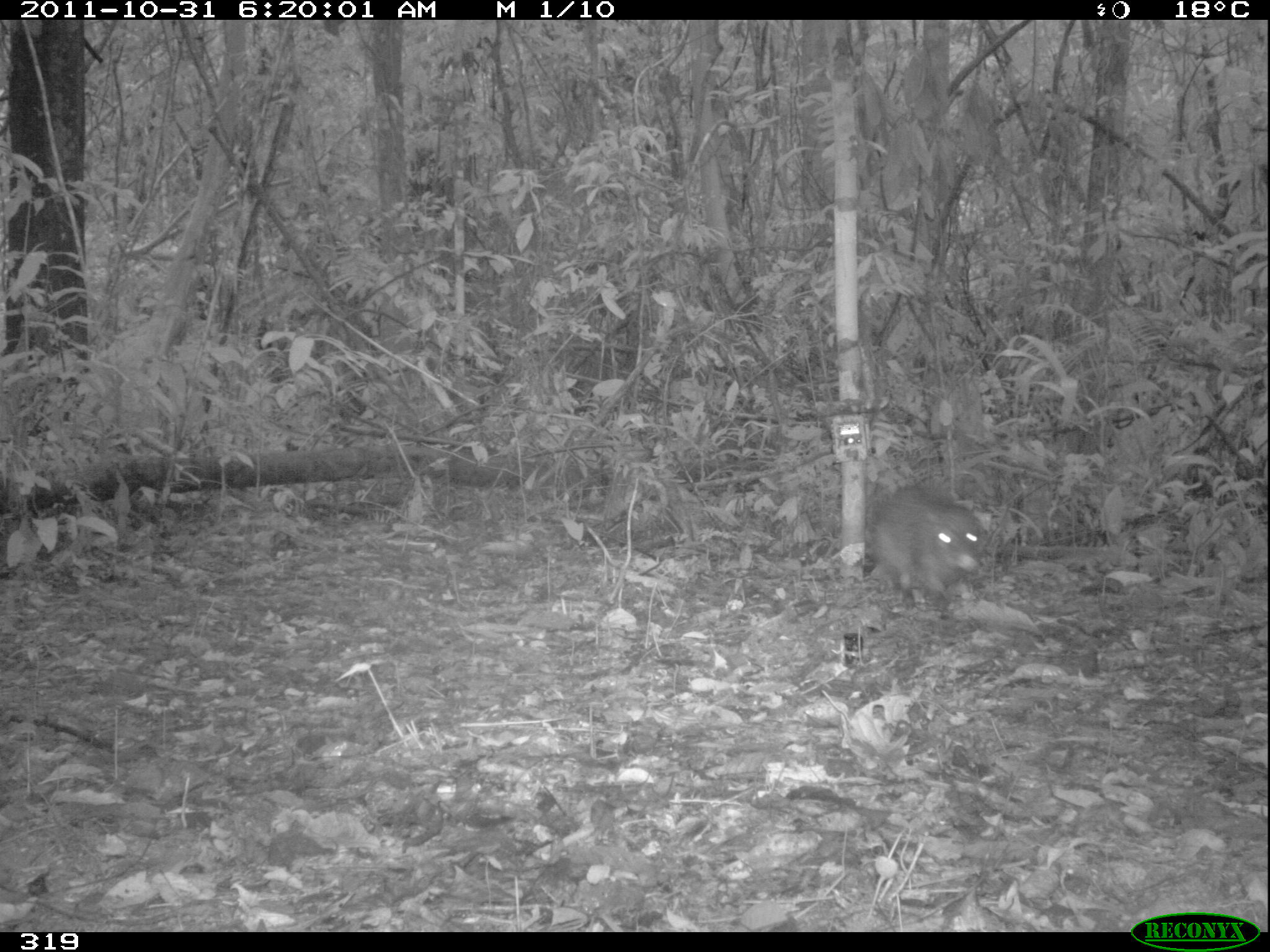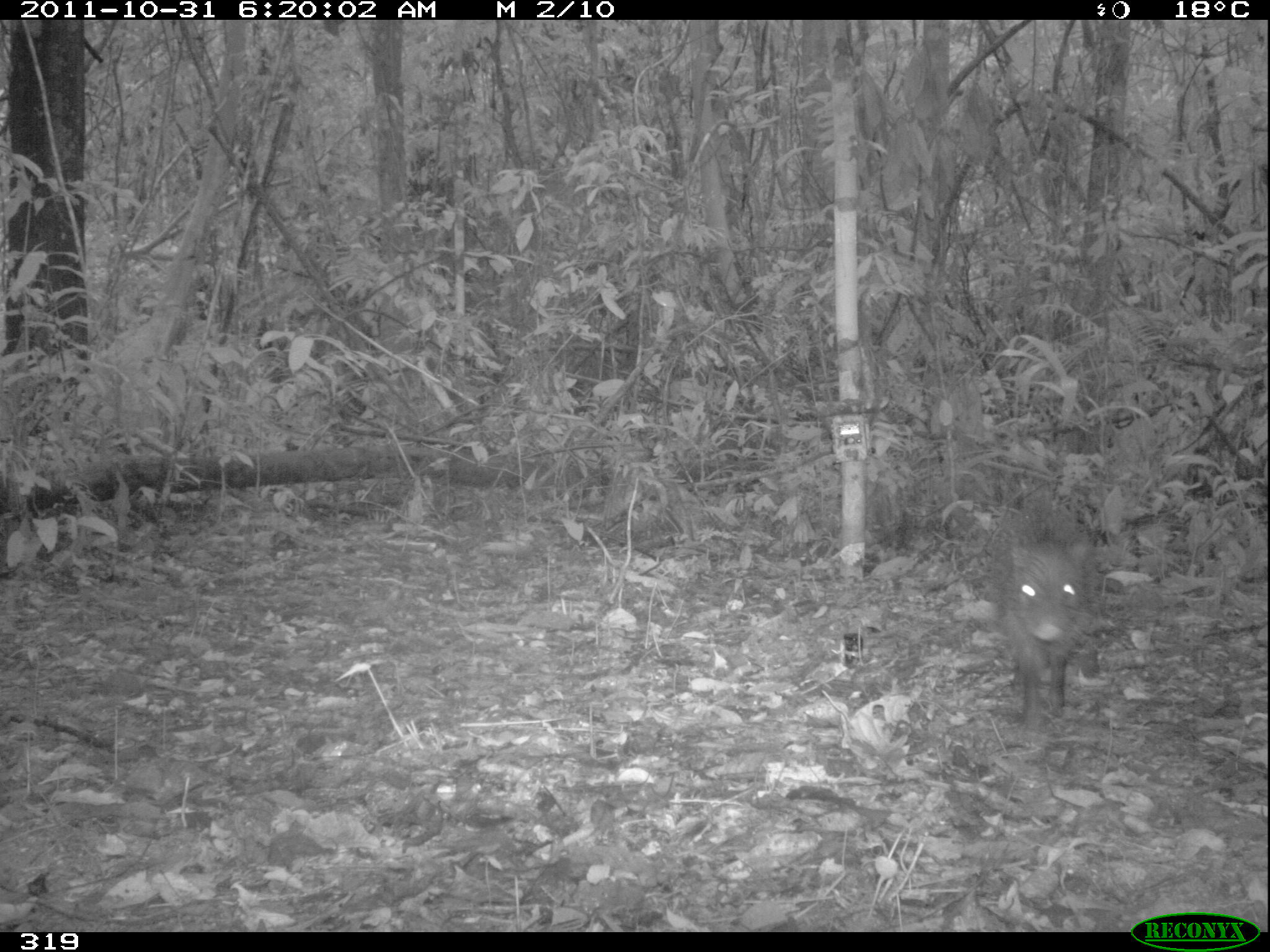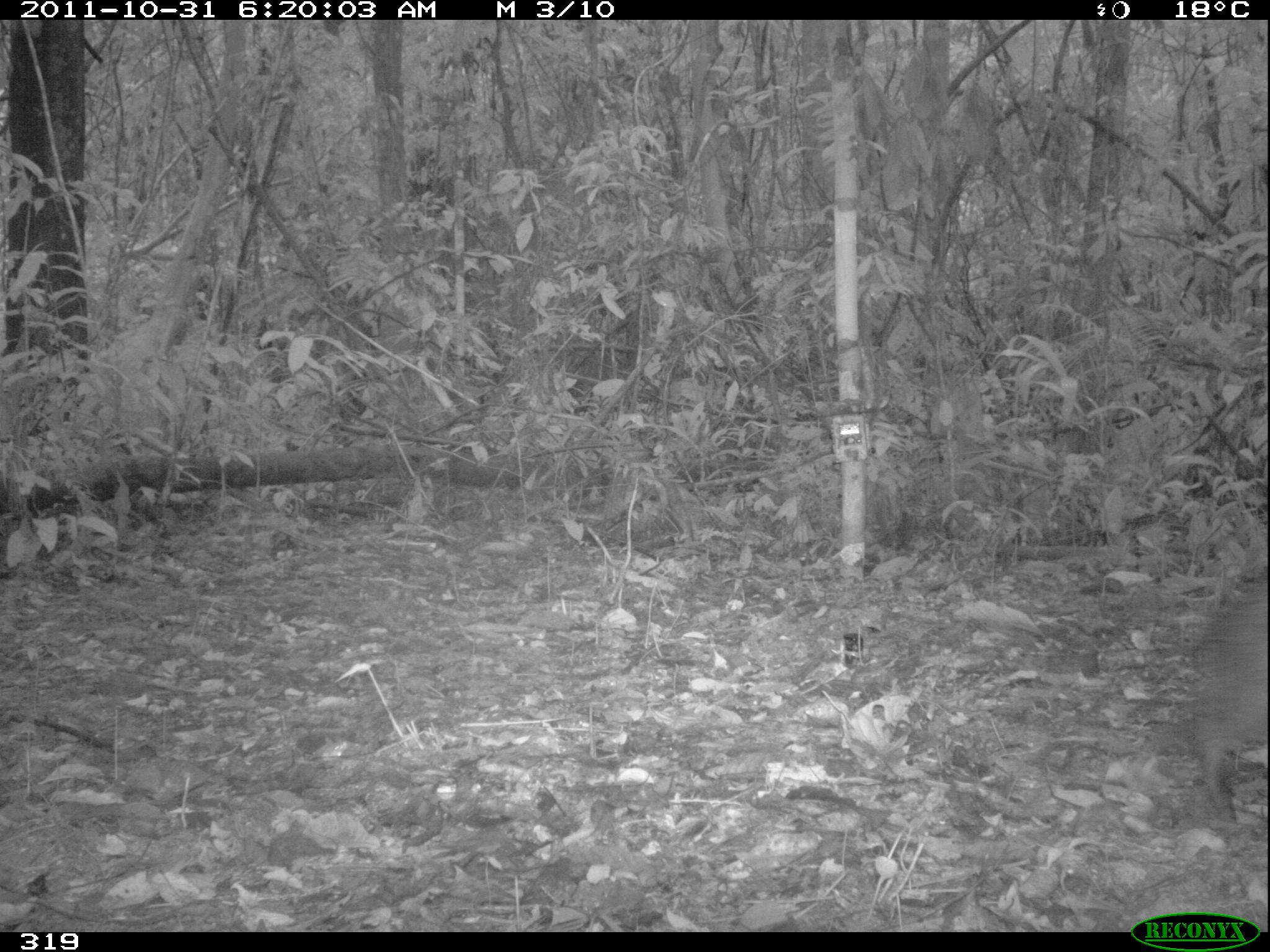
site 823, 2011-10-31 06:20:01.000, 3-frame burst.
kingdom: Animalia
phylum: Chordata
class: Mammalia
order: Artiodactyla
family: Tayassuidae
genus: Pecari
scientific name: Pecari tajacu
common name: collared peccary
Pecari tajacu (collared peccary).